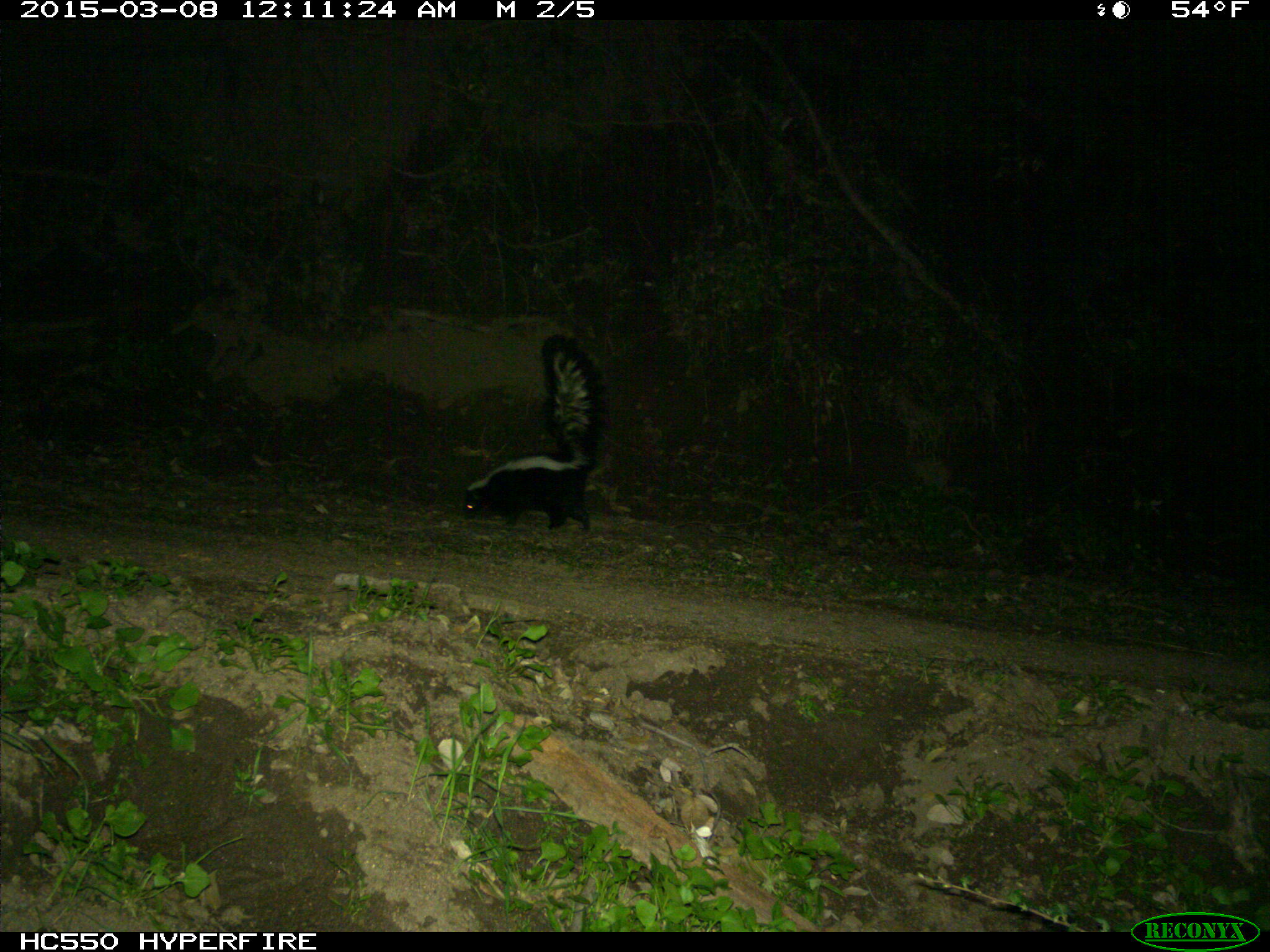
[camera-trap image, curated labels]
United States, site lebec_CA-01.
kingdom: Animalia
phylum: Chordata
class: Mammalia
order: Carnivora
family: Mephitidae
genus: Mephitis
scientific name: Mephitis mephitis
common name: striped skunk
Mephitis mephitis (striped skunk).